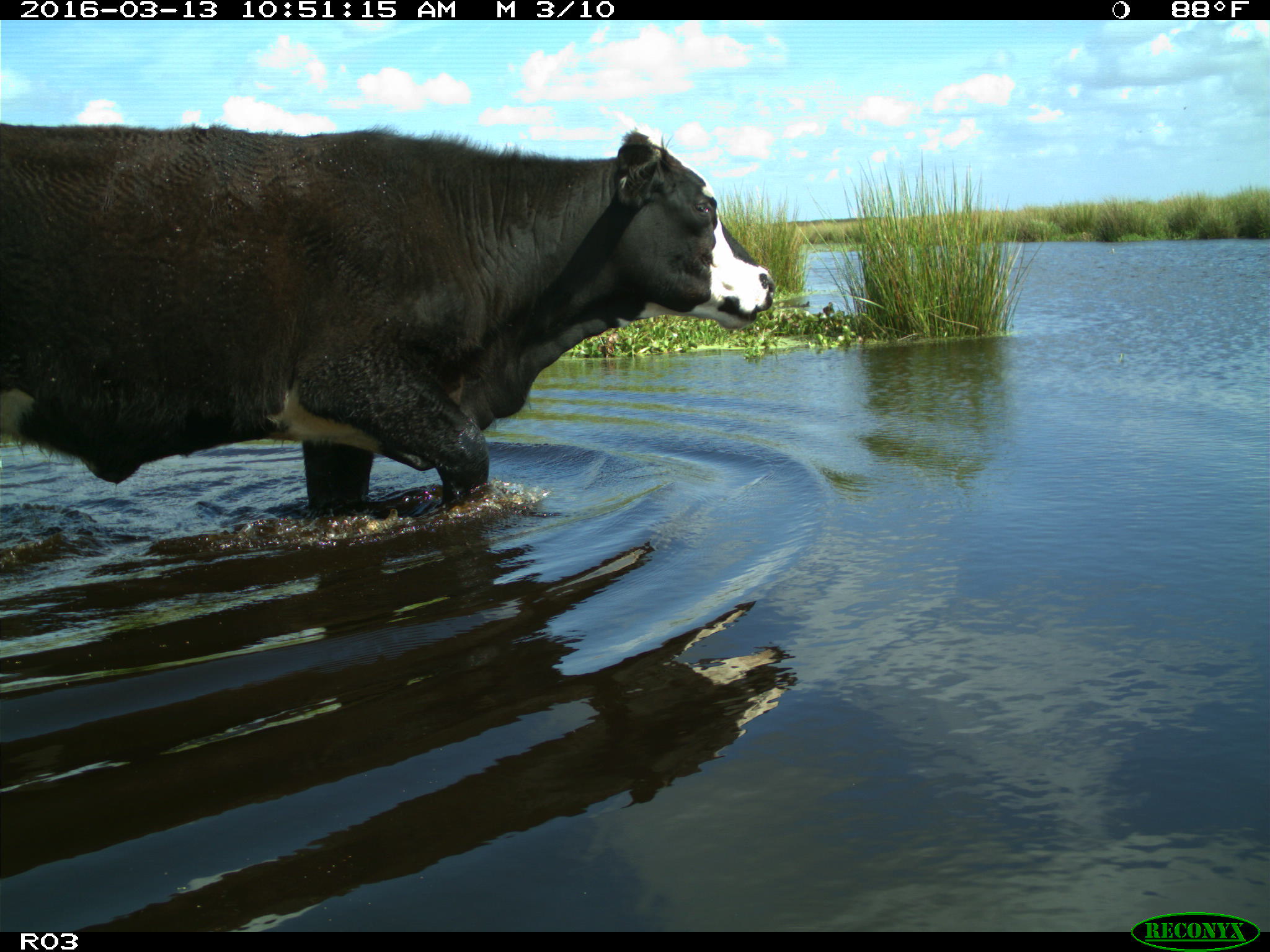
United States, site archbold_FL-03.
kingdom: Animalia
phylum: Chordata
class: Mammalia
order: Artiodactyla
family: Bovidae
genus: Bos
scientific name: Bos taurus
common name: domestic cow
Bos taurus (domestic cow).